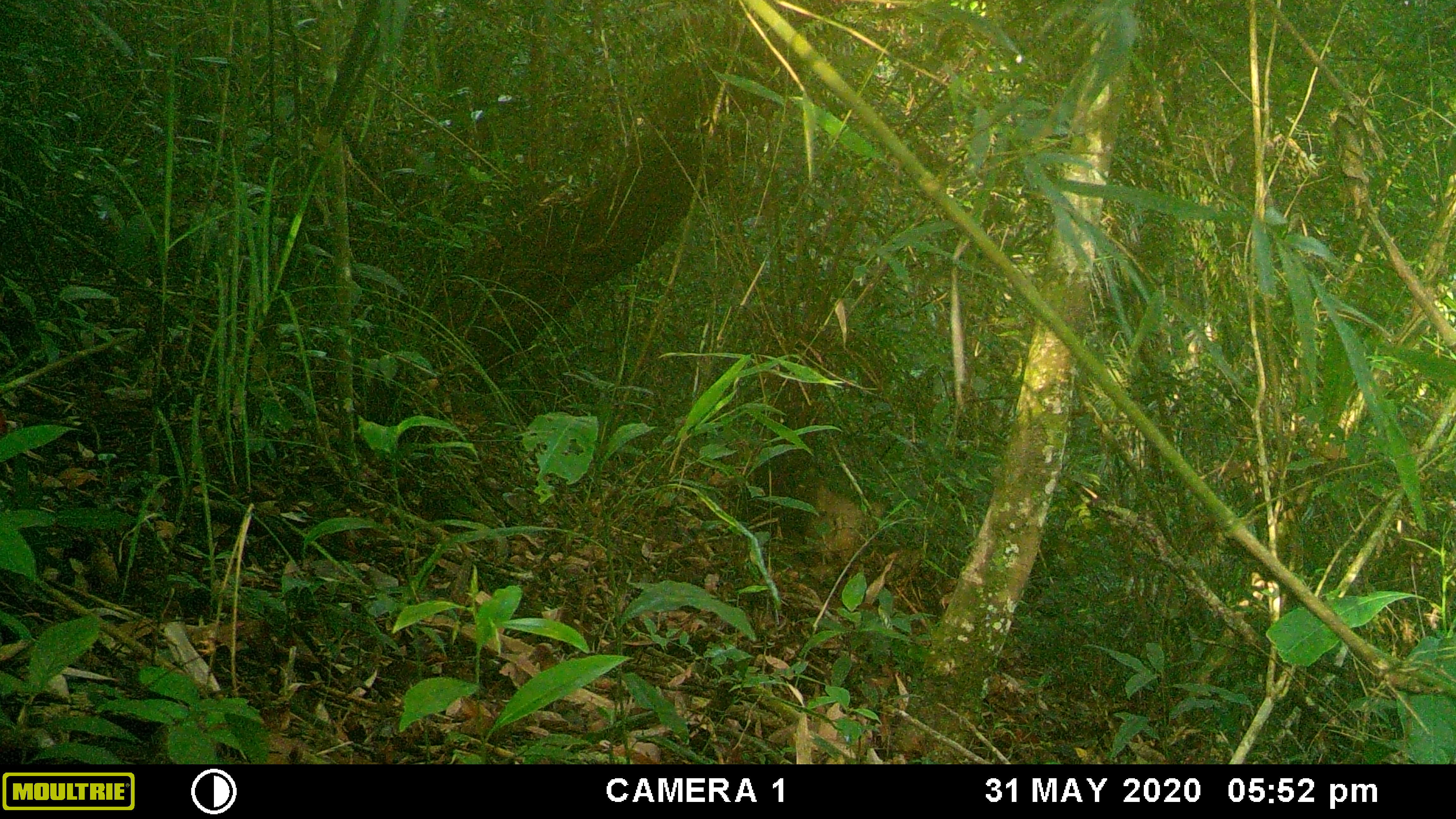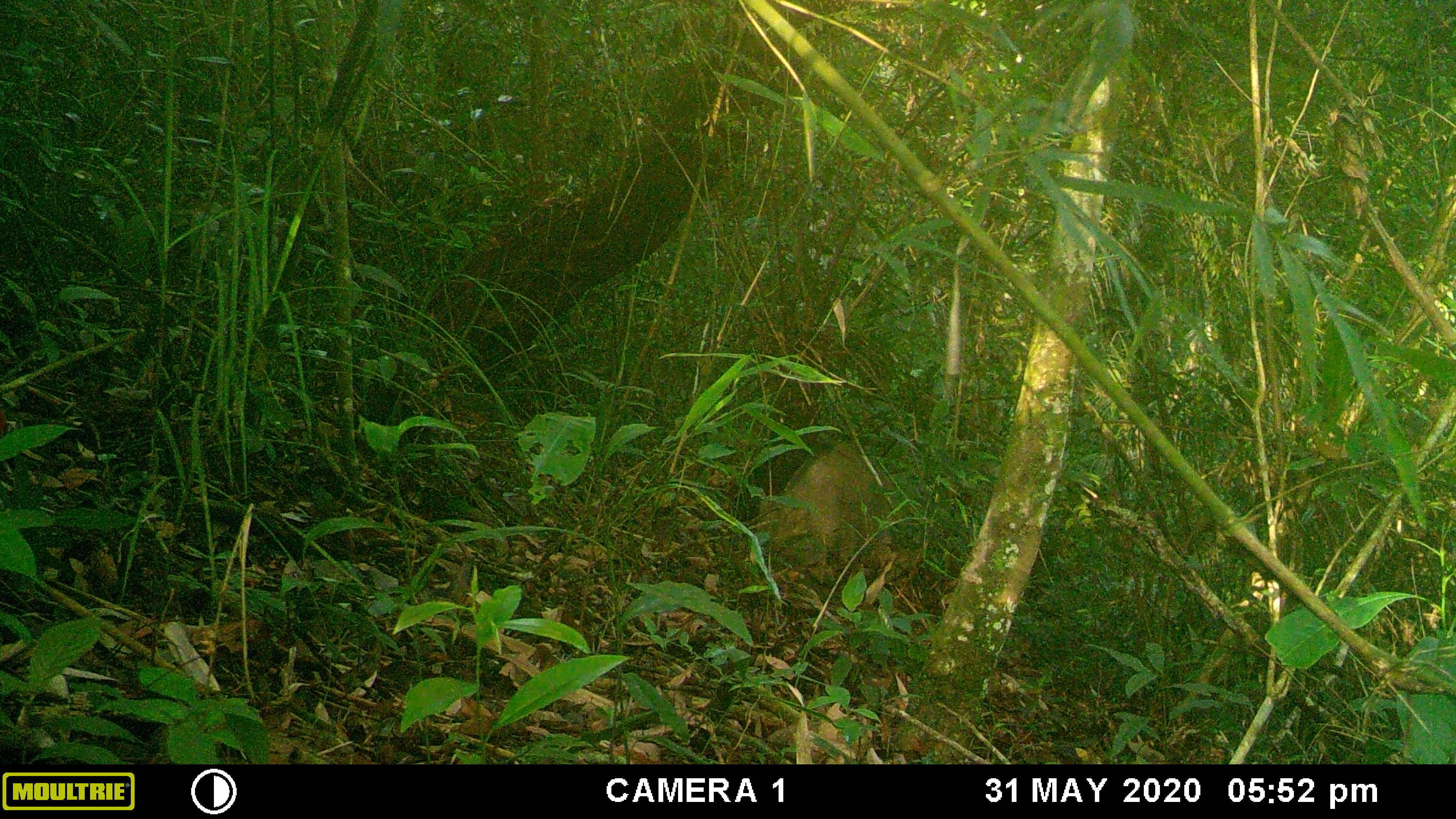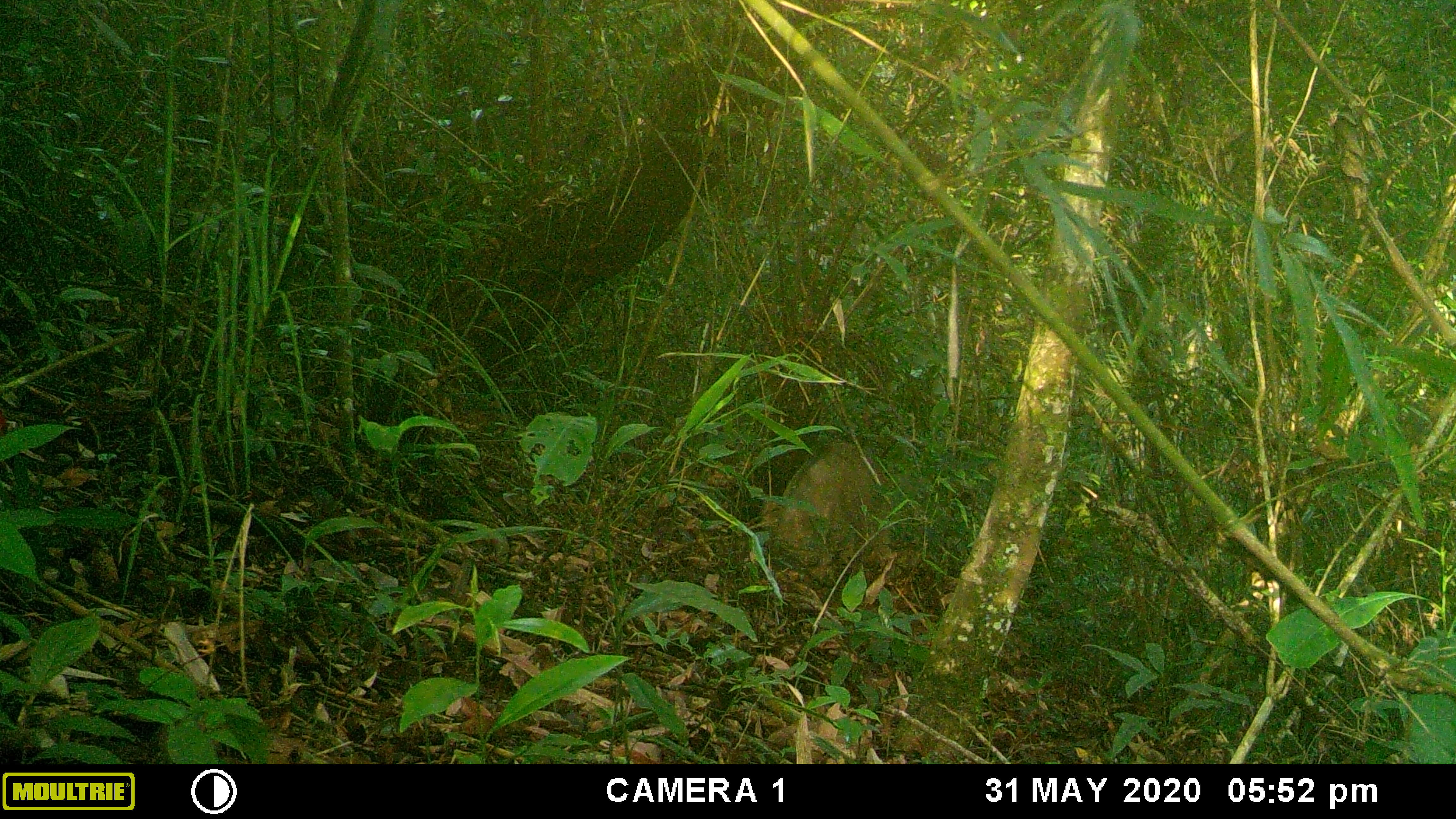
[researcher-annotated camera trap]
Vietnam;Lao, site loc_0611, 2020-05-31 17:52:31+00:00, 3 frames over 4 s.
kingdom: Animalia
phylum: Chordata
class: Mammalia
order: Artiodactyla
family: Suidae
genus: Sus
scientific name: Sus scrofa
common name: eurasian wild pig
Eurasian wild pig (Sus scrofa). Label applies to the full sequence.